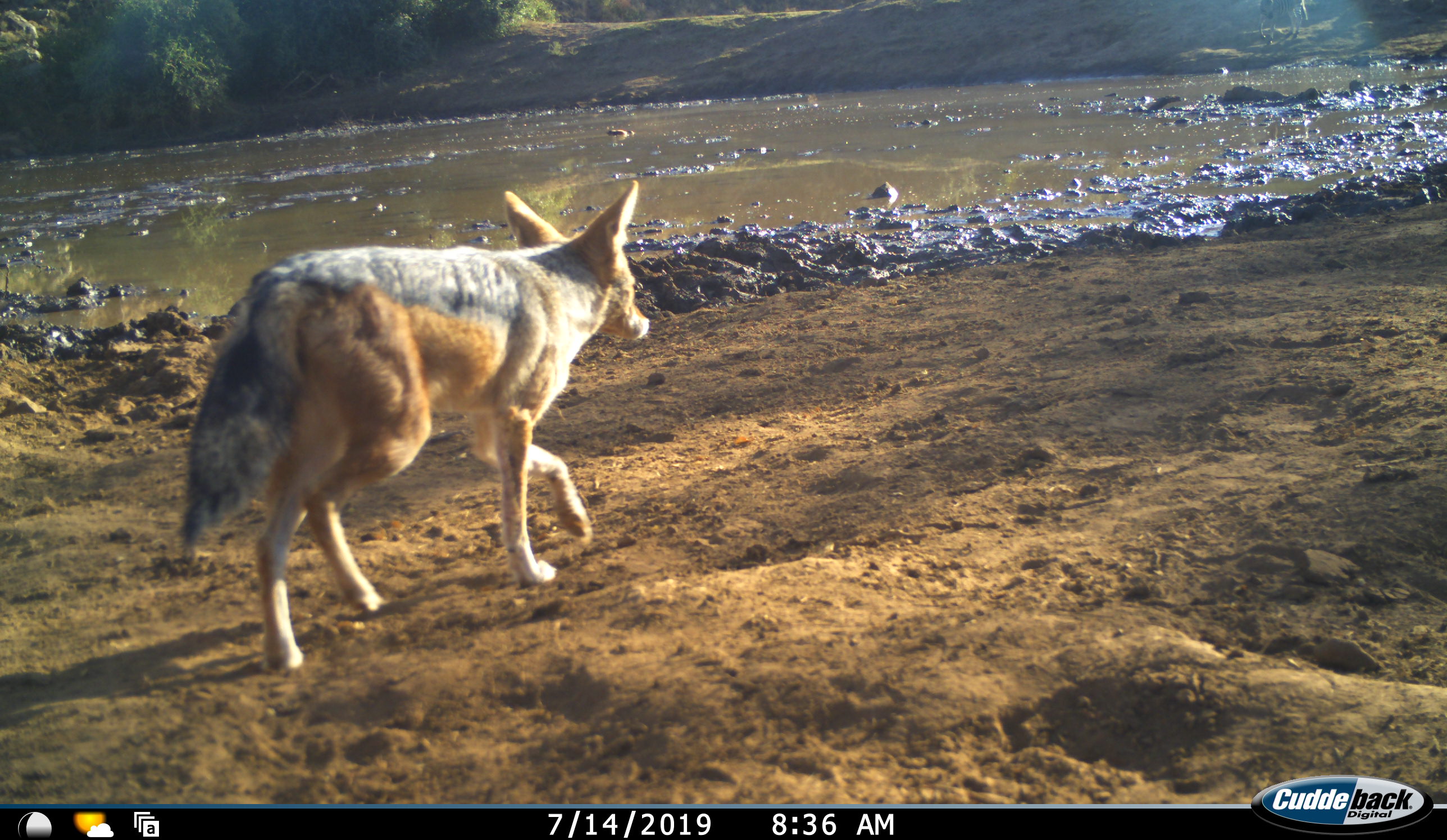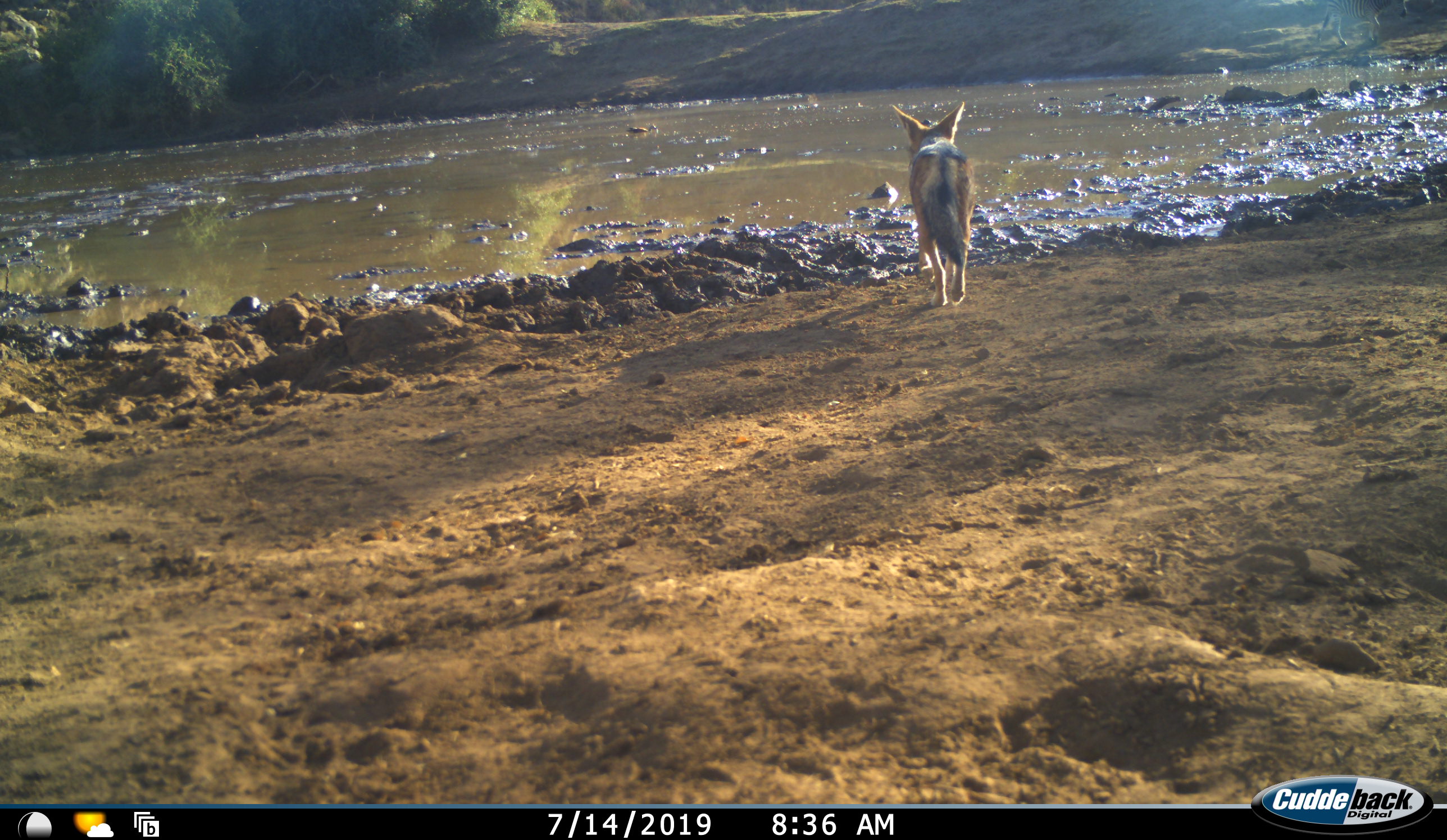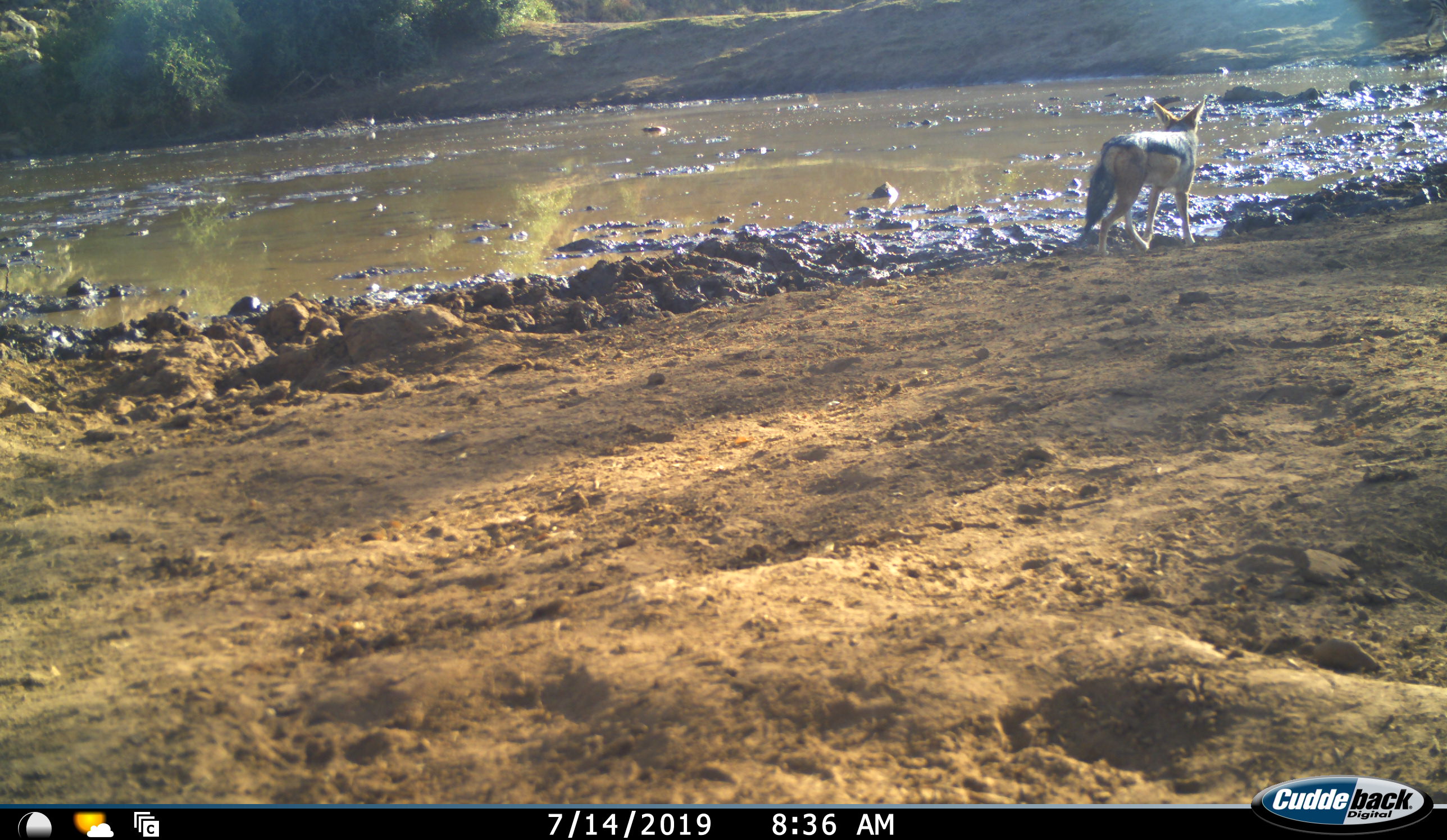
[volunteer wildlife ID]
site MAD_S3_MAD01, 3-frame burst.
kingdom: Animalia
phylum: Chordata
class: Mammalia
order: Carnivora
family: Canidae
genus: Lupulella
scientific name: Lupulella mesomelas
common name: black-backed jackal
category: jackalblackbacked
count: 1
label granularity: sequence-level